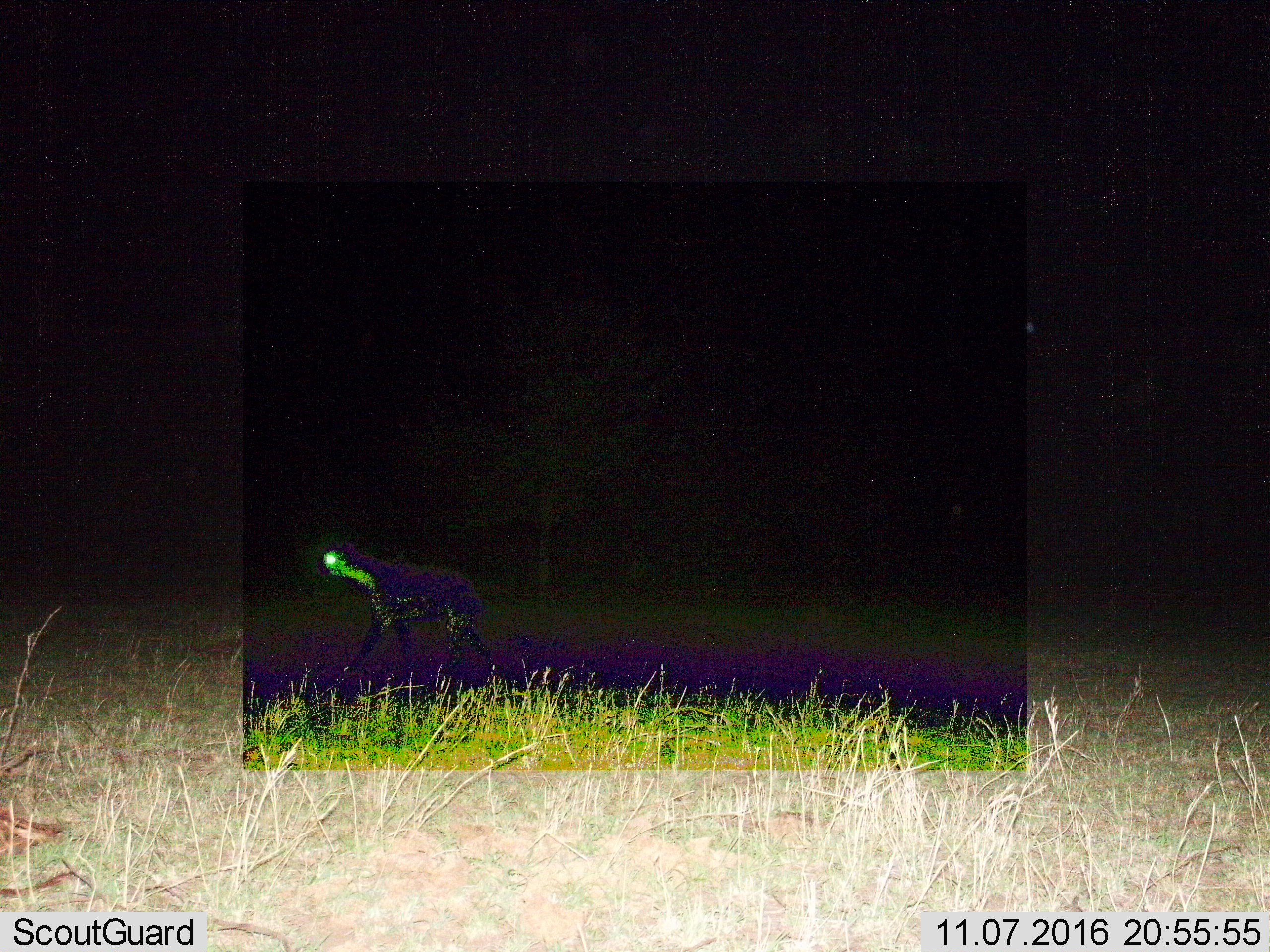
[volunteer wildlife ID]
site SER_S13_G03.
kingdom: Animalia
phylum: Chordata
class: Mammalia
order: Carnivora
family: Hyaenidae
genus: Crocuta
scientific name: Crocuta crocuta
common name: spotted hyena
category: hyenaspotted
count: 1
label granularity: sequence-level